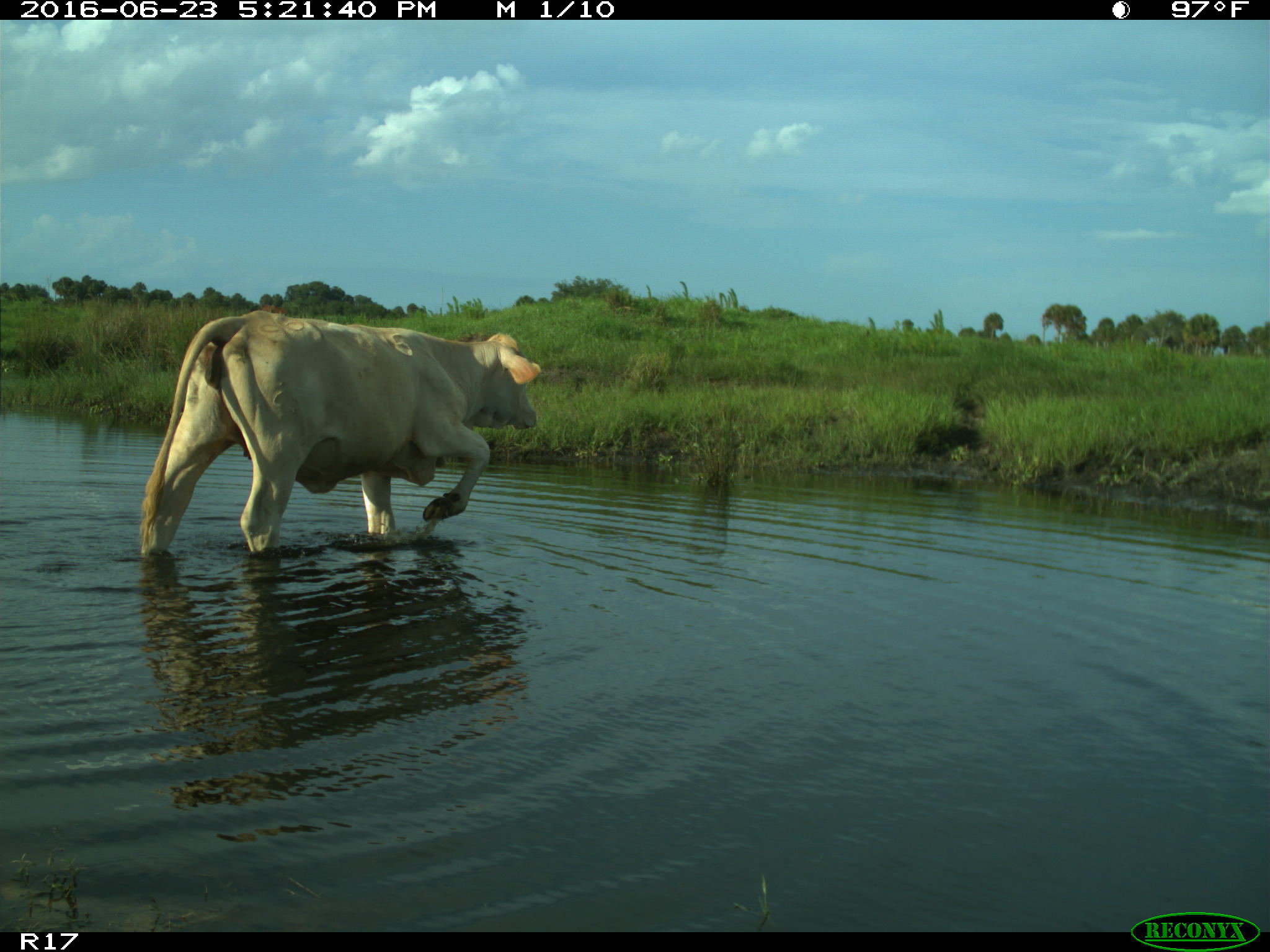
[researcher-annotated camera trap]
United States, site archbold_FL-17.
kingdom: Animalia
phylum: Chordata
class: Mammalia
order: Artiodactyla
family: Bovidae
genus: Bos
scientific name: Bos taurus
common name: domestic cow